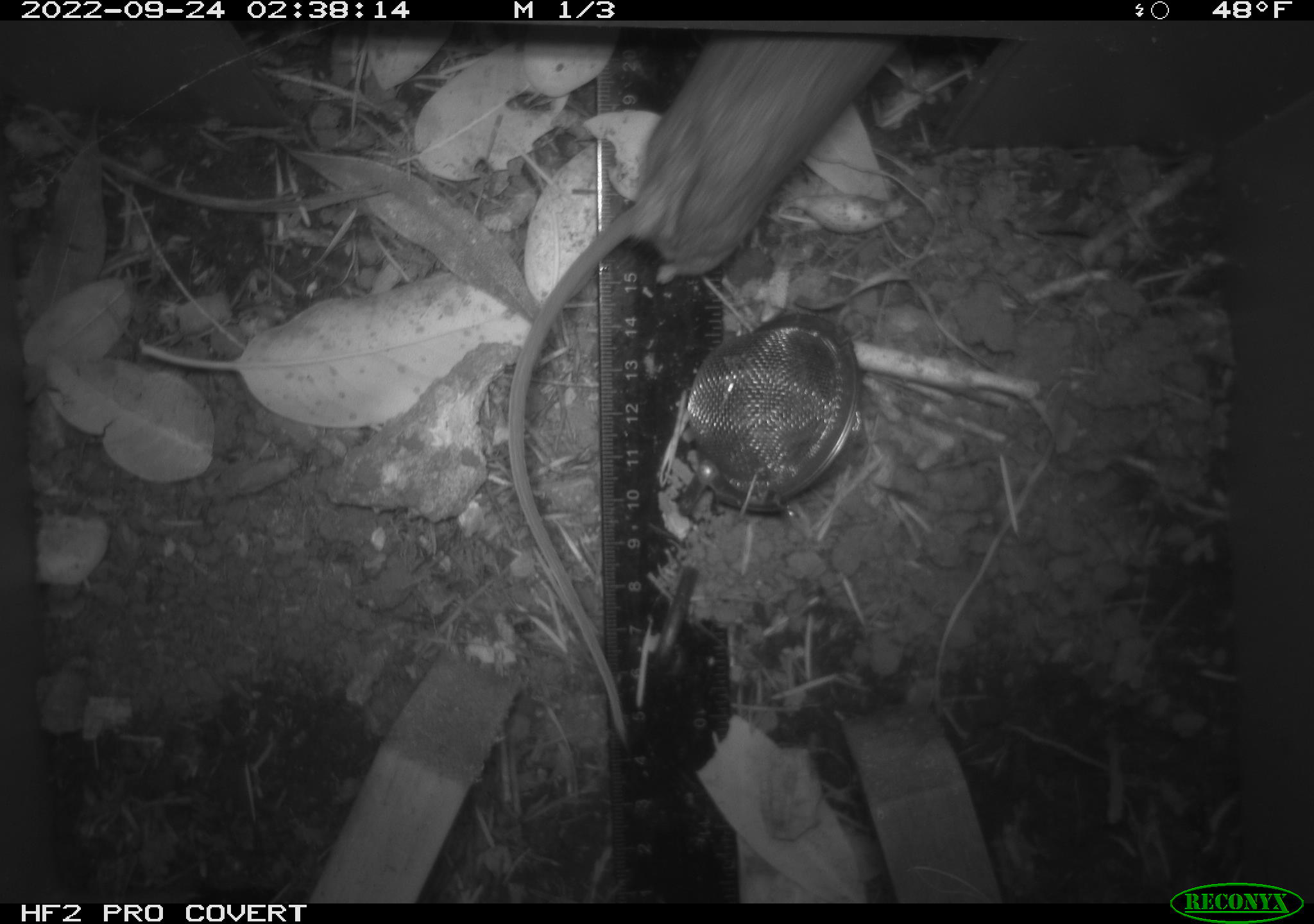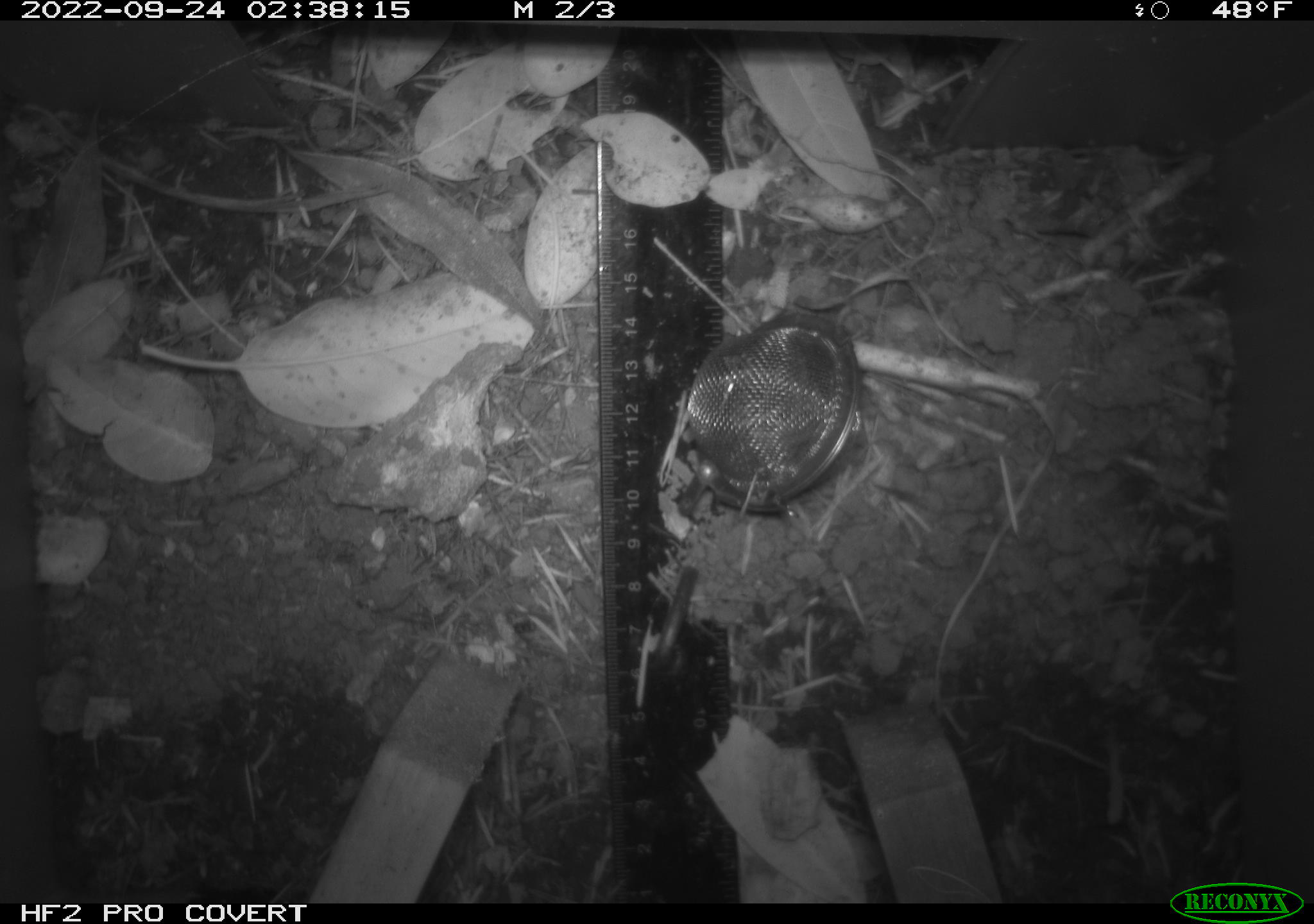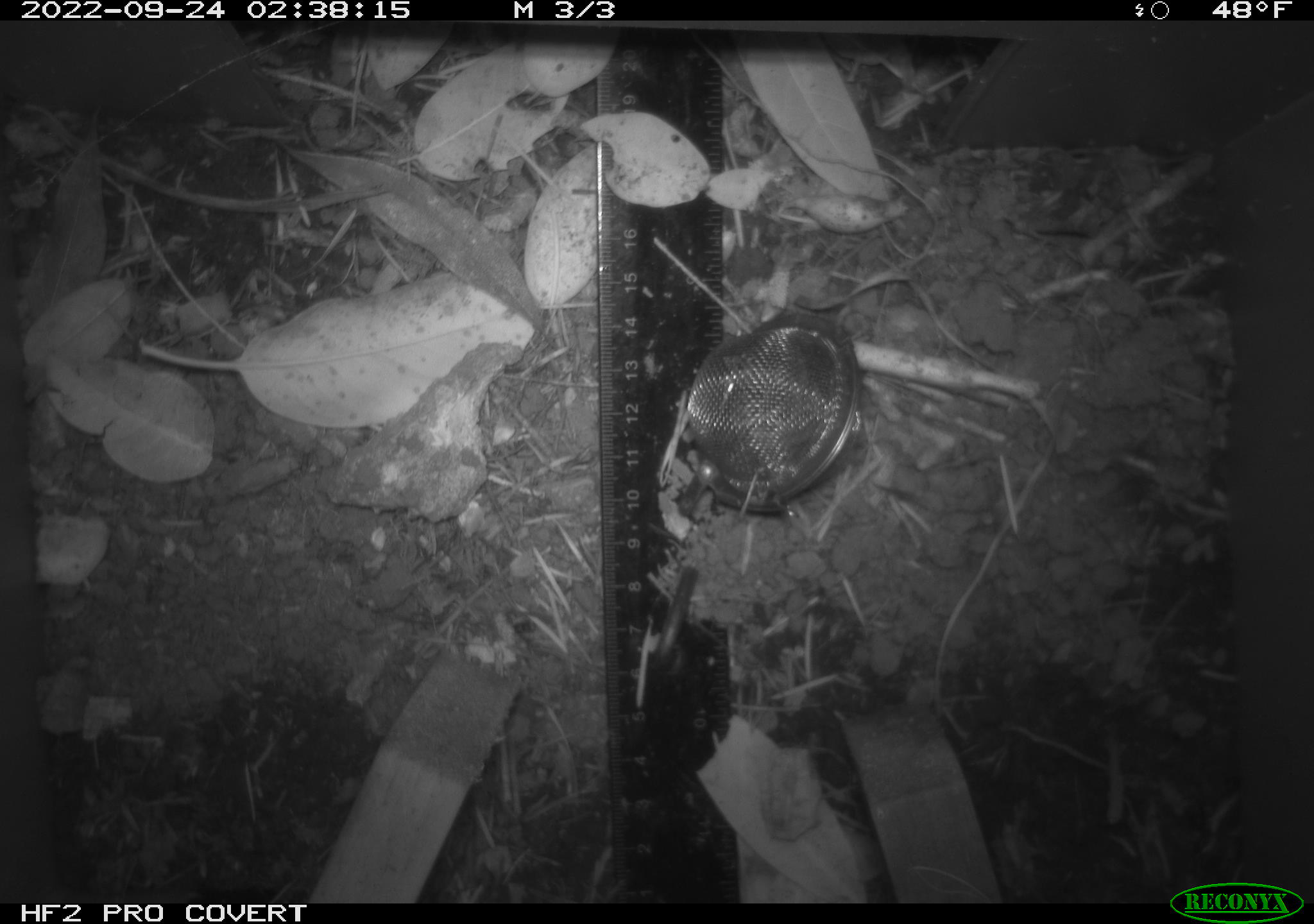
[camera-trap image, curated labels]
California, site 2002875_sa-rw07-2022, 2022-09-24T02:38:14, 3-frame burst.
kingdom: Animalia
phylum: Chordata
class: Mammalia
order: Rodentia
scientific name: Rodentia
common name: mouse species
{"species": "mouse species (Rodentia)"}